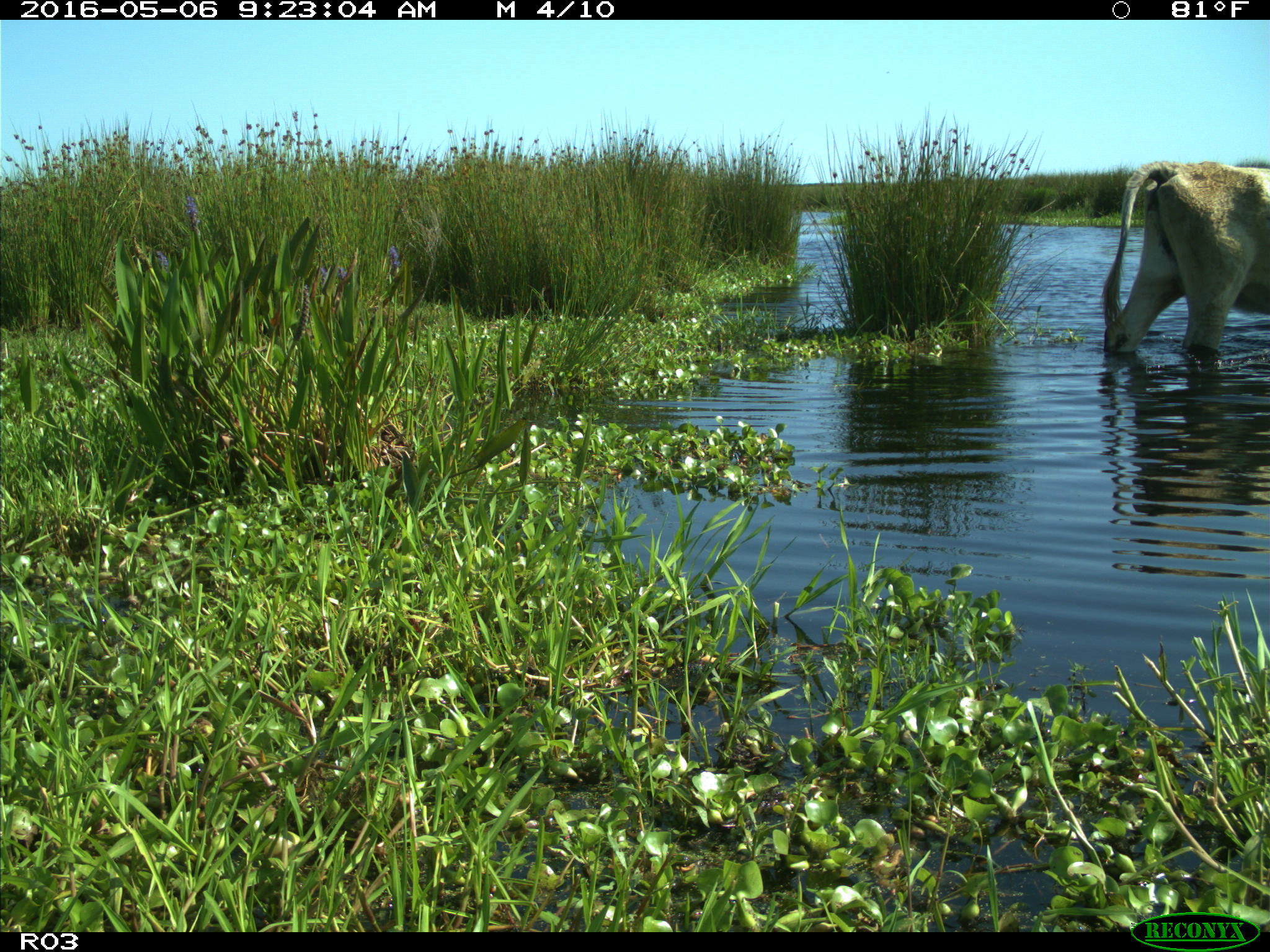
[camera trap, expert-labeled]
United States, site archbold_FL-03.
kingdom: Animalia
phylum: Chordata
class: Mammalia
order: Artiodactyla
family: Bovidae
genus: Bos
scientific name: Bos taurus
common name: domestic cow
Bos taurus (domestic cow).